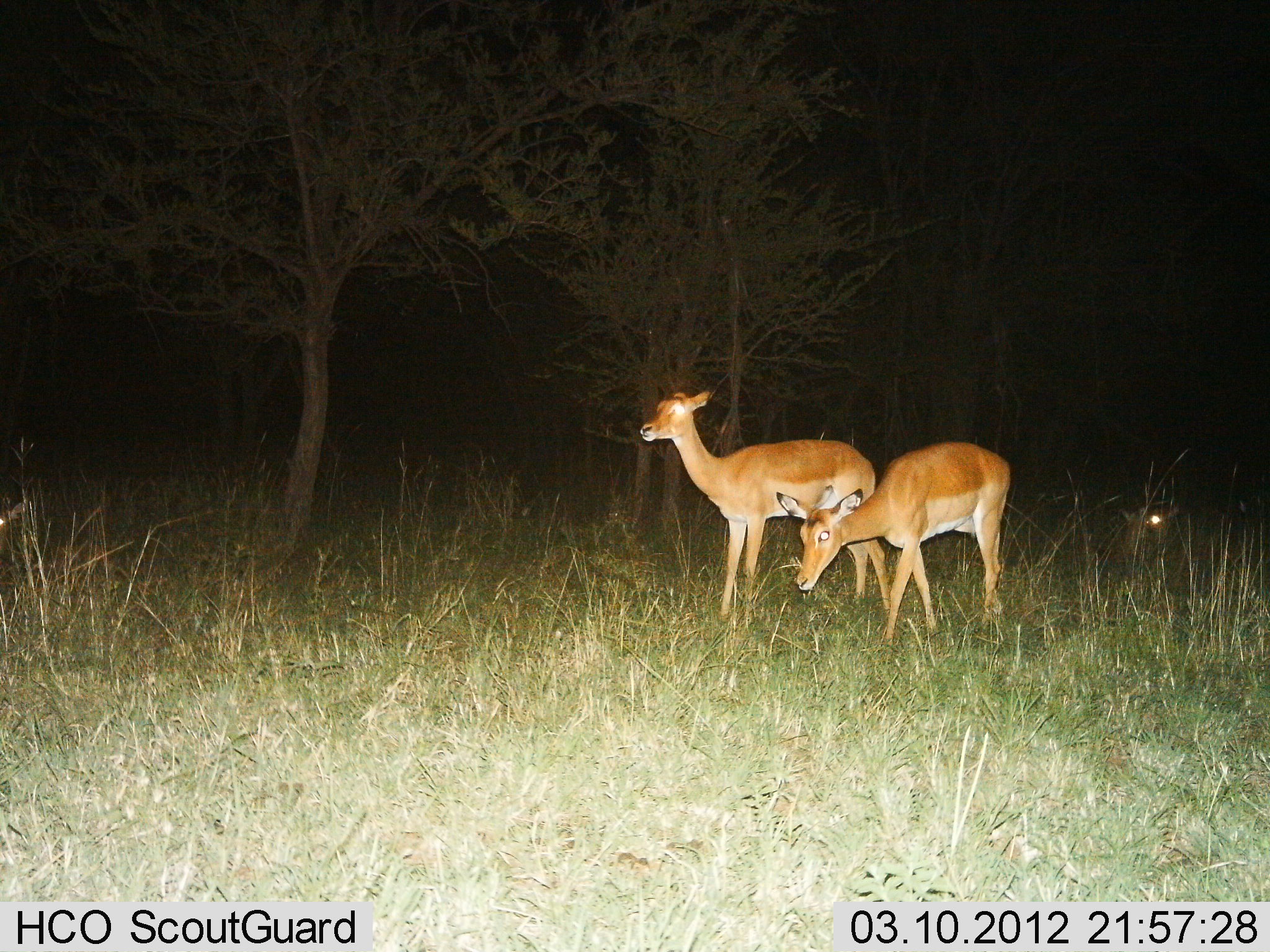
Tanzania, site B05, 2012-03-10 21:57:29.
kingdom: Animalia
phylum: Chordata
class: Mammalia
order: Artiodactyla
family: Bovidae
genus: Aepyceros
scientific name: Aepyceros melampus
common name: impala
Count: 2.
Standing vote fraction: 82%.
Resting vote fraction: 24%.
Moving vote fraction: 18%.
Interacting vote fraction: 0%.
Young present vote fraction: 0%.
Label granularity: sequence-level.